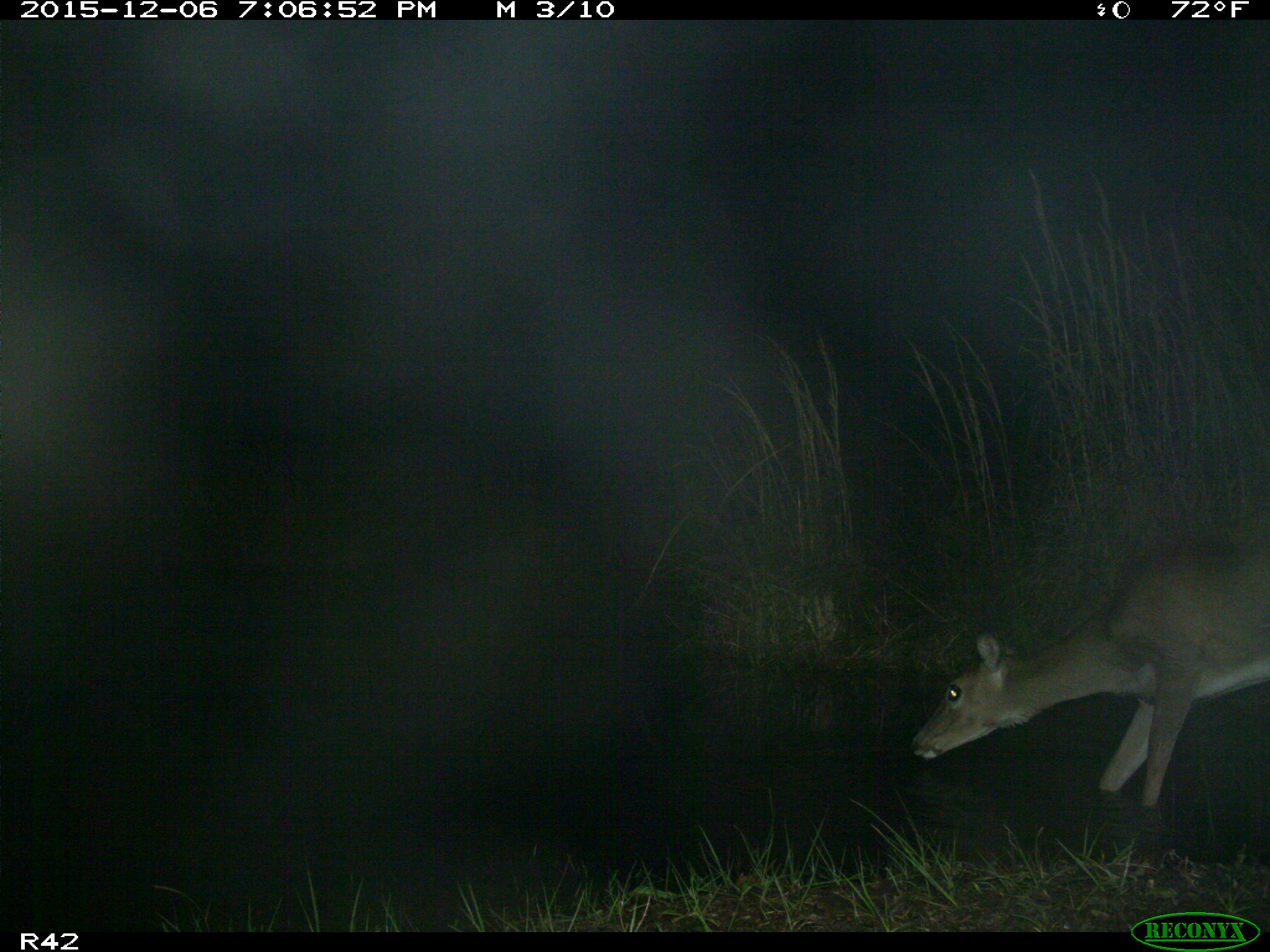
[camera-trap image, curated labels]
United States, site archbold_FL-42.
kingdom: Animalia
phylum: Chordata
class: Mammalia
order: Artiodactyla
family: Cervidae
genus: Odocoileus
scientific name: Odocoileus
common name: deer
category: unidentified deer